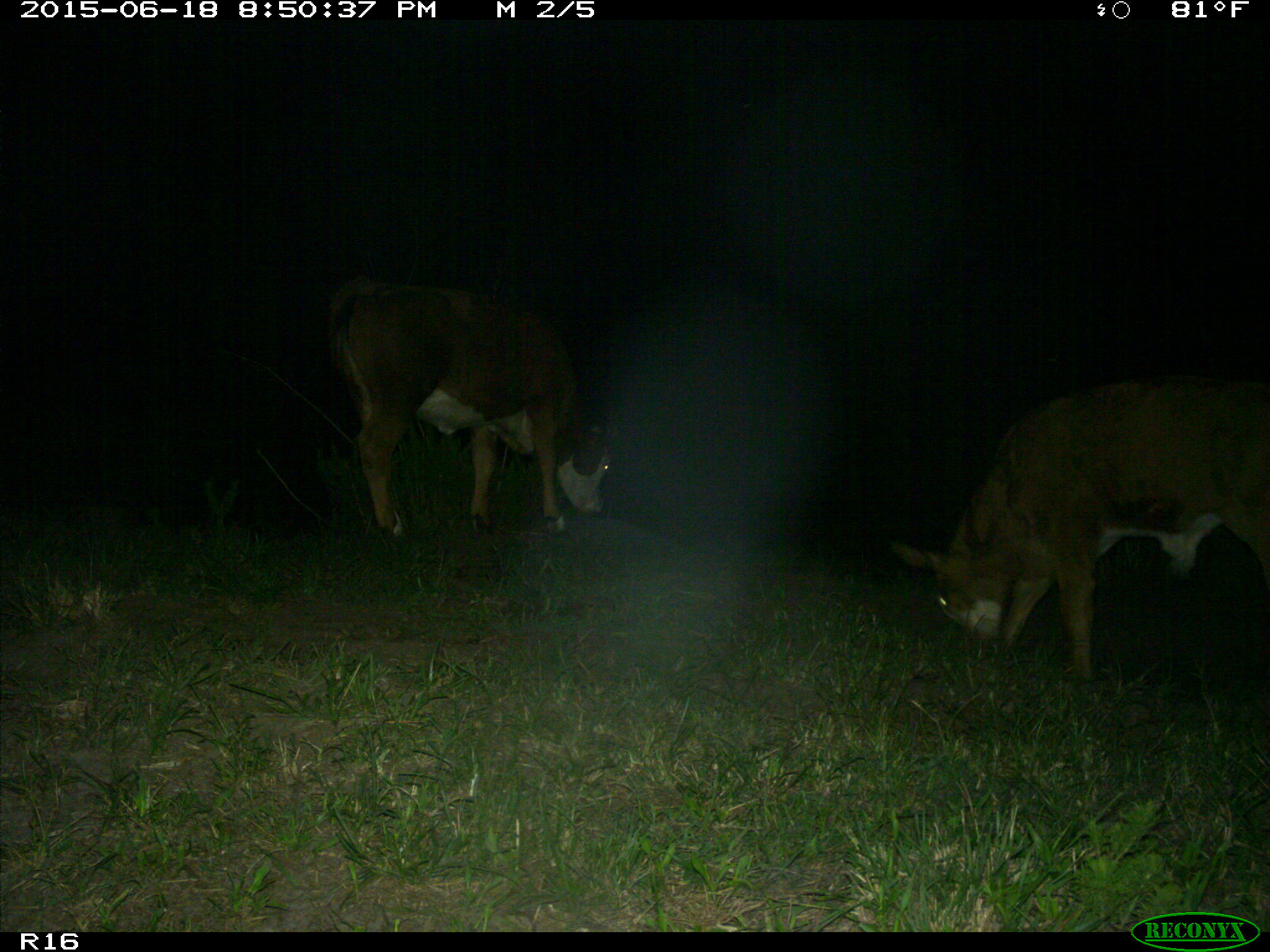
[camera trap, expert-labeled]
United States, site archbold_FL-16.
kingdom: Animalia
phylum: Chordata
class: Mammalia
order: Artiodactyla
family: Bovidae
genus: Bos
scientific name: Bos taurus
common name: domestic cow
Bos taurus (domestic cow).